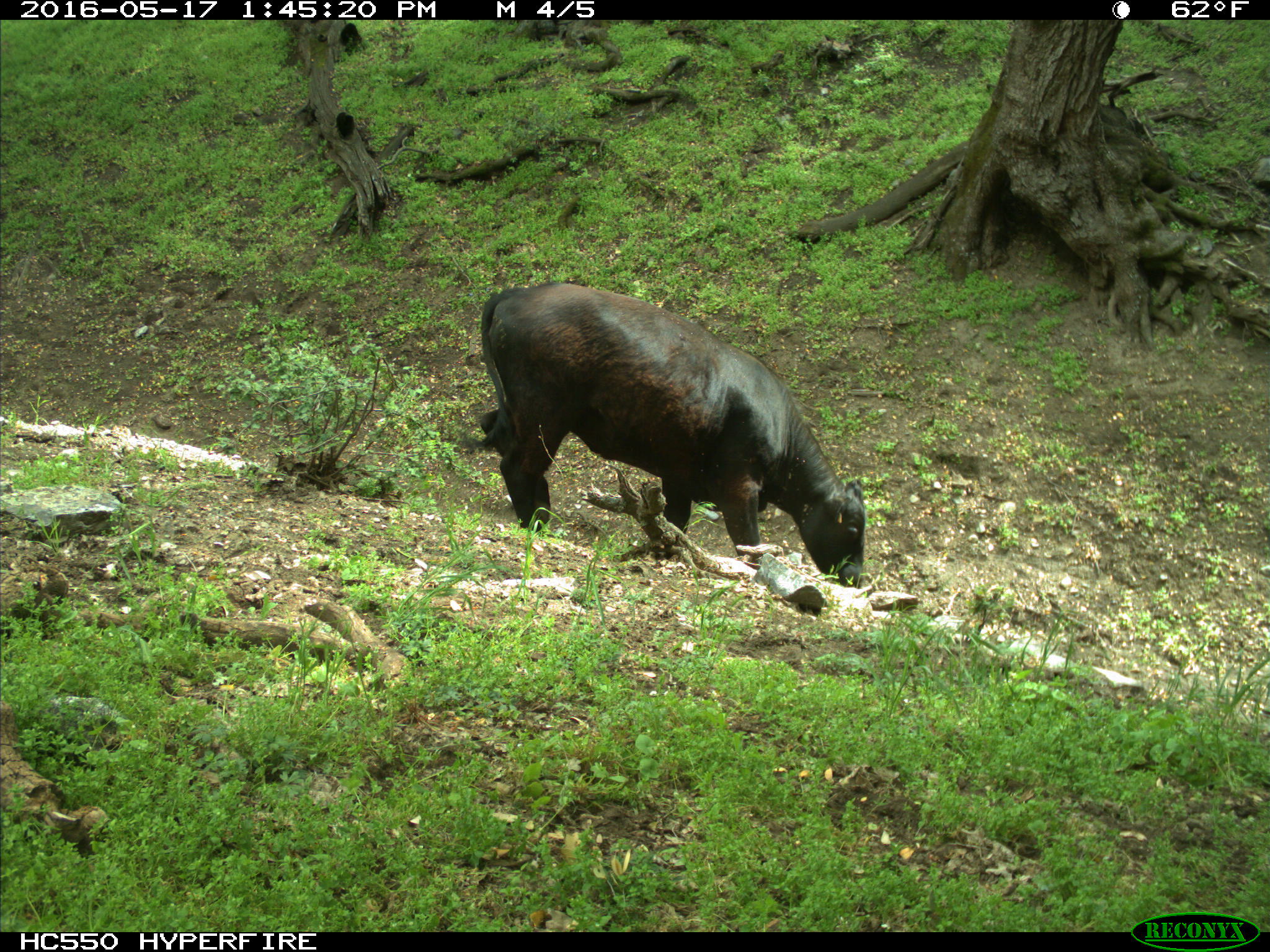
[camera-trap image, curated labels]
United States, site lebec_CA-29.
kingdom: Animalia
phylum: Chordata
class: Mammalia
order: Artiodactyla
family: Bovidae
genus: Bos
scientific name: Bos taurus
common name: domestic cow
Bos taurus (domestic cow).